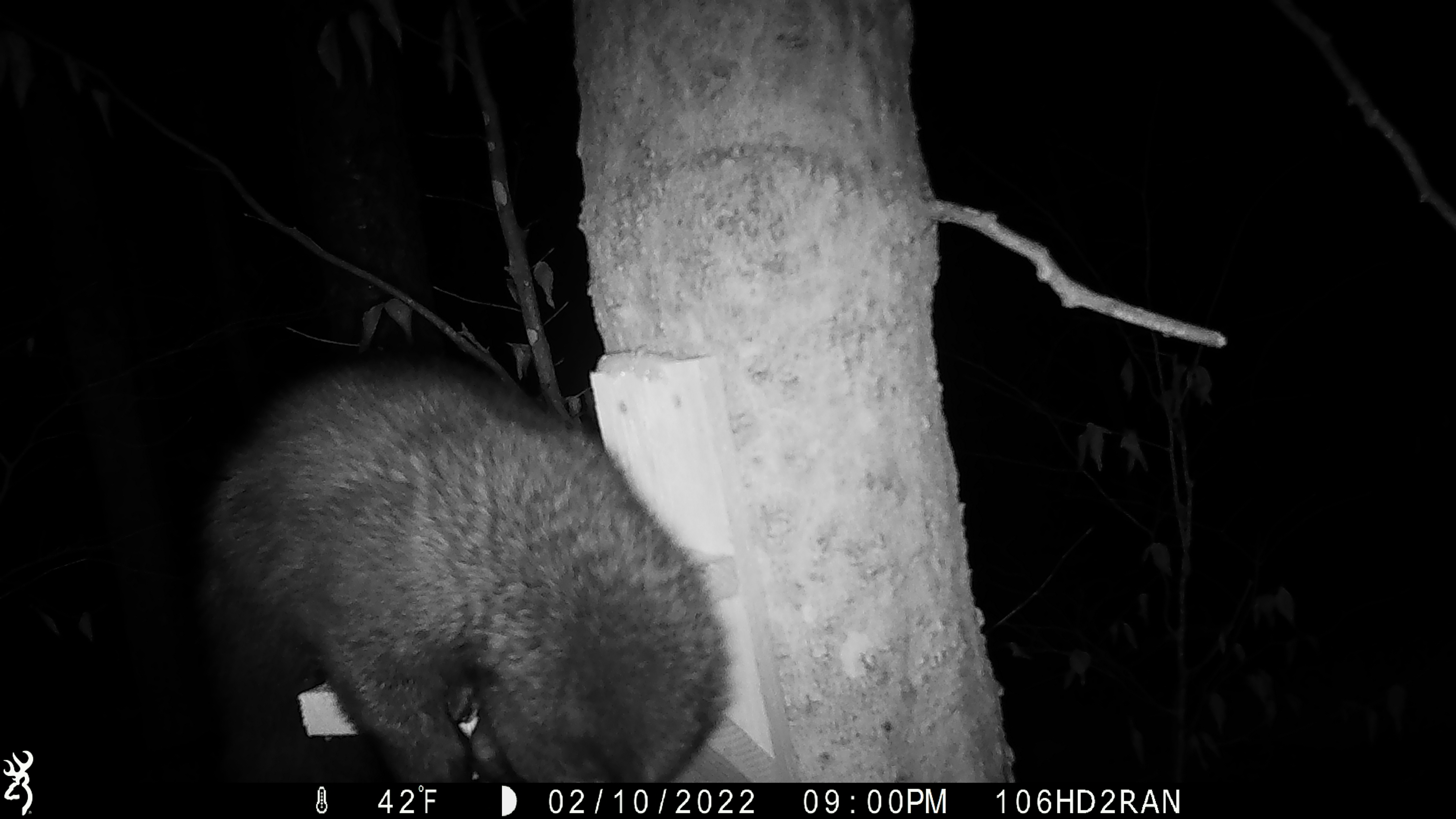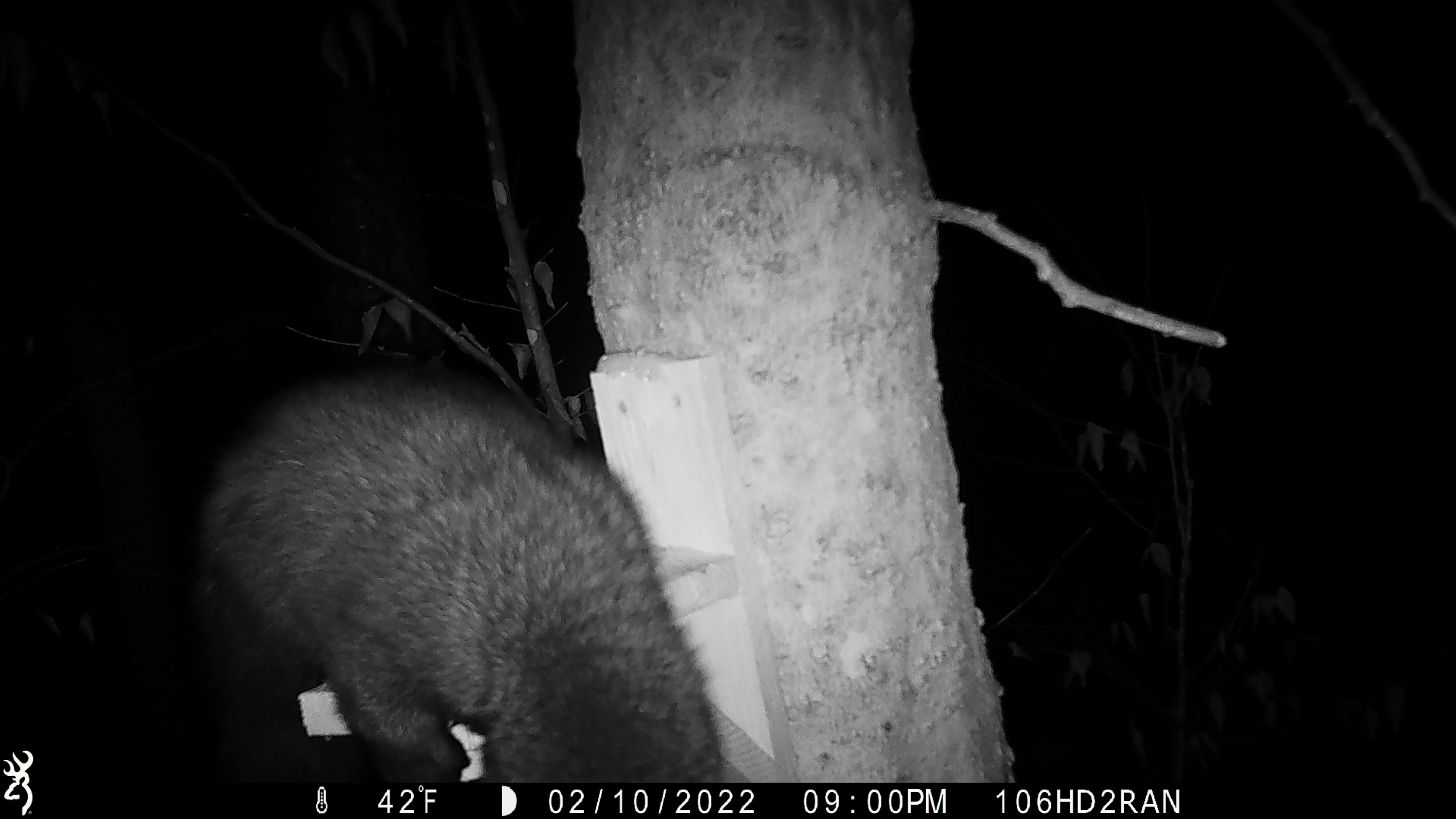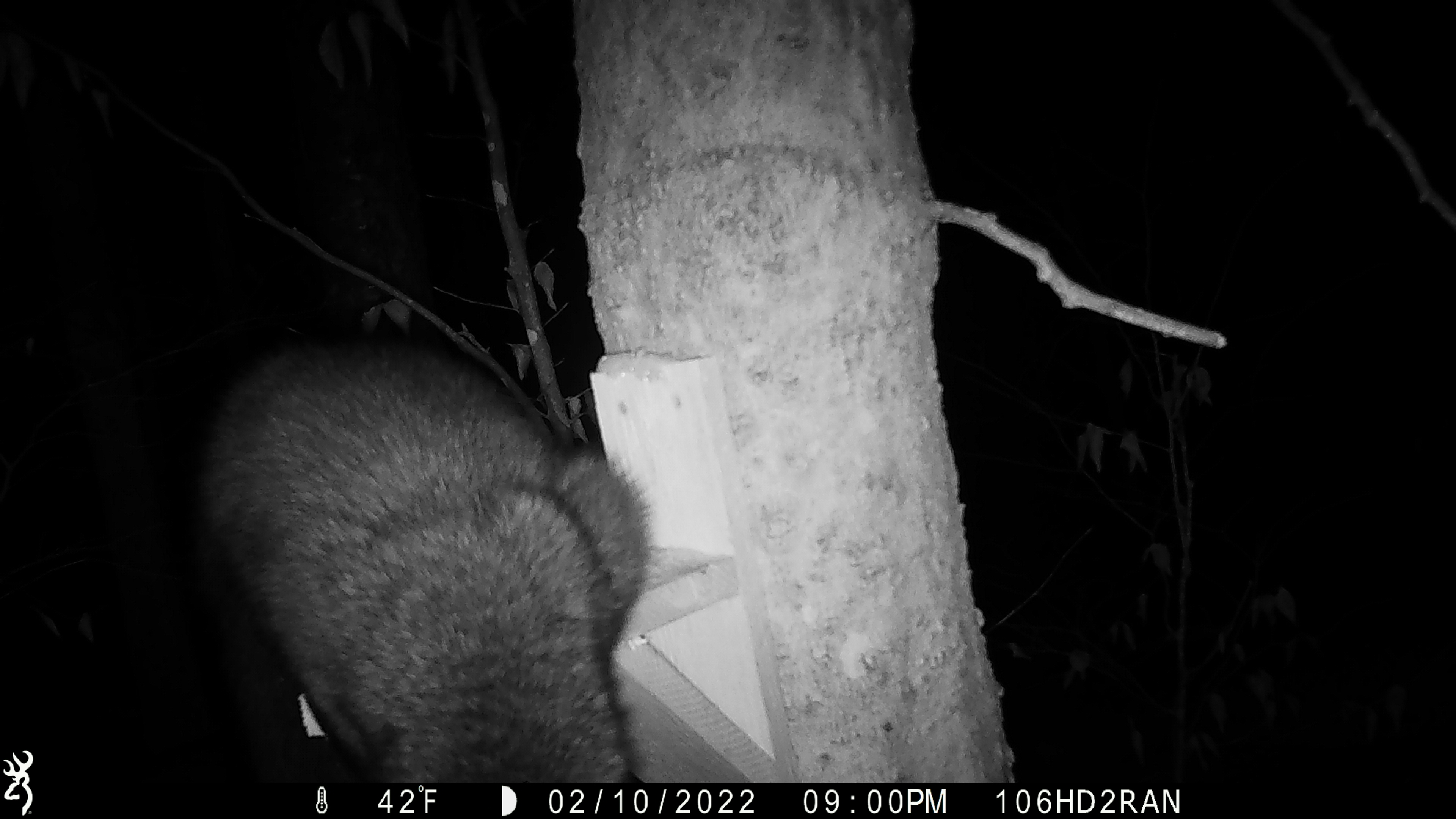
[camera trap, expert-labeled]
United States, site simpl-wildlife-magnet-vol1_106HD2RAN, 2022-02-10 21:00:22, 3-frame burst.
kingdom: Animalia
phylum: Chordata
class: Mammalia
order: Carnivora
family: Mustelidae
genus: Pekania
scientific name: Pekania pennanti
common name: fisher